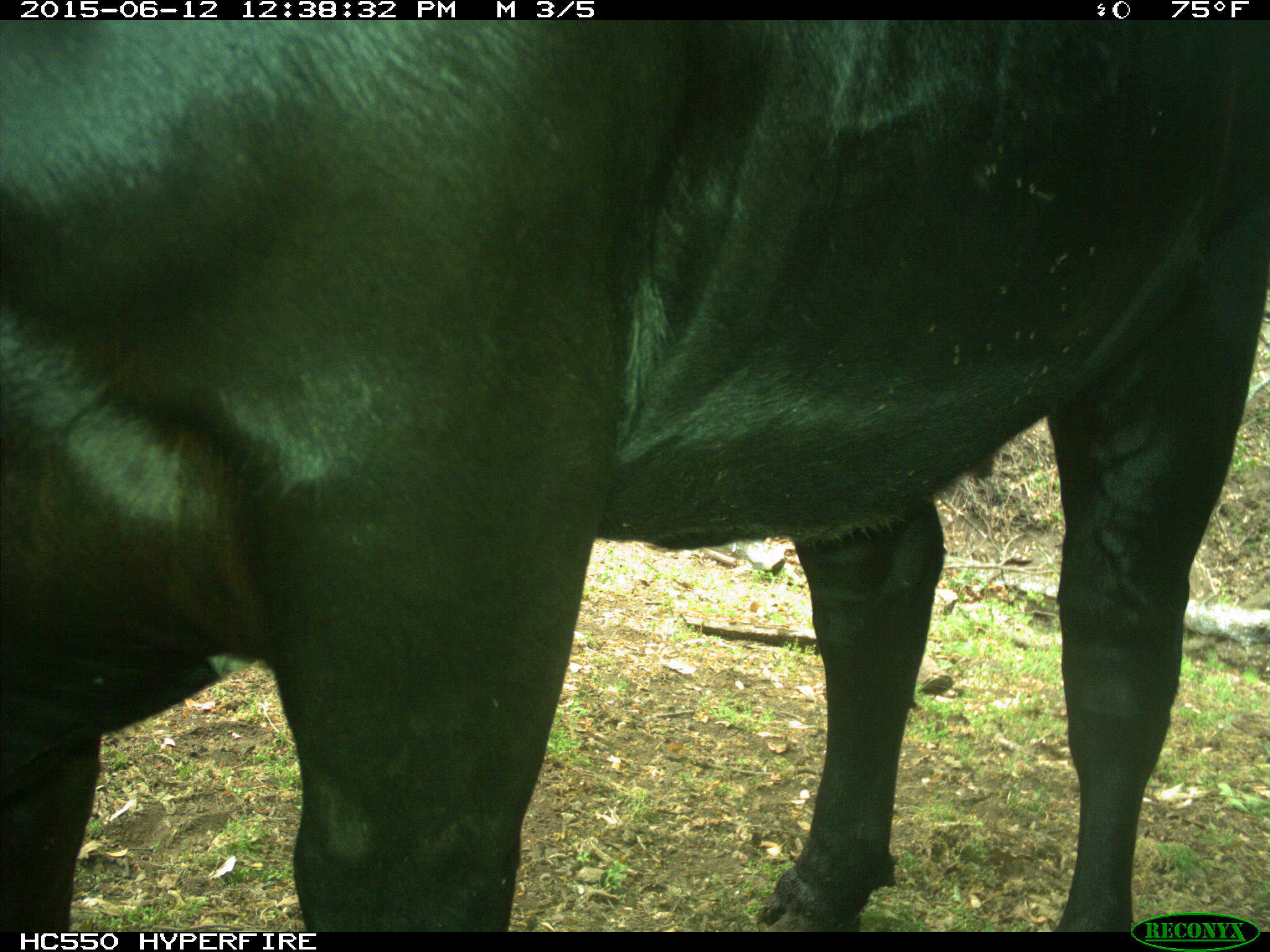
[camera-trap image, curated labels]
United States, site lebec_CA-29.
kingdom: Animalia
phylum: Chordata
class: Mammalia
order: Artiodactyla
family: Bovidae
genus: Bos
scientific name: Bos taurus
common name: domestic cow